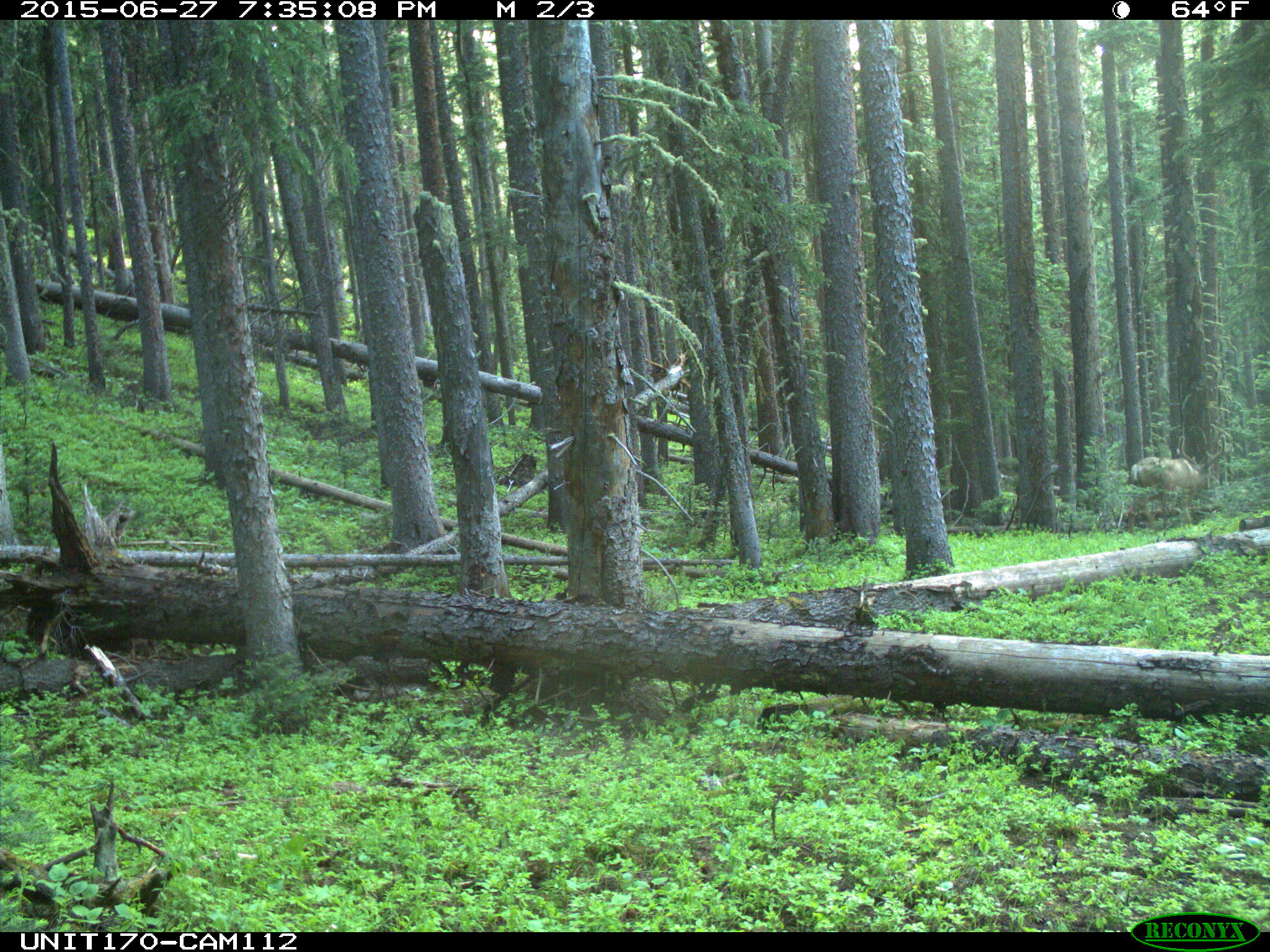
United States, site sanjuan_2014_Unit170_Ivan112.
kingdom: Animalia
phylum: Chordata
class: Mammalia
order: Artiodactyla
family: Cervidae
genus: Odocoileus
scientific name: Odocoileus hemionus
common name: mule deer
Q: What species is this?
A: Odocoileus hemionus (mule deer).